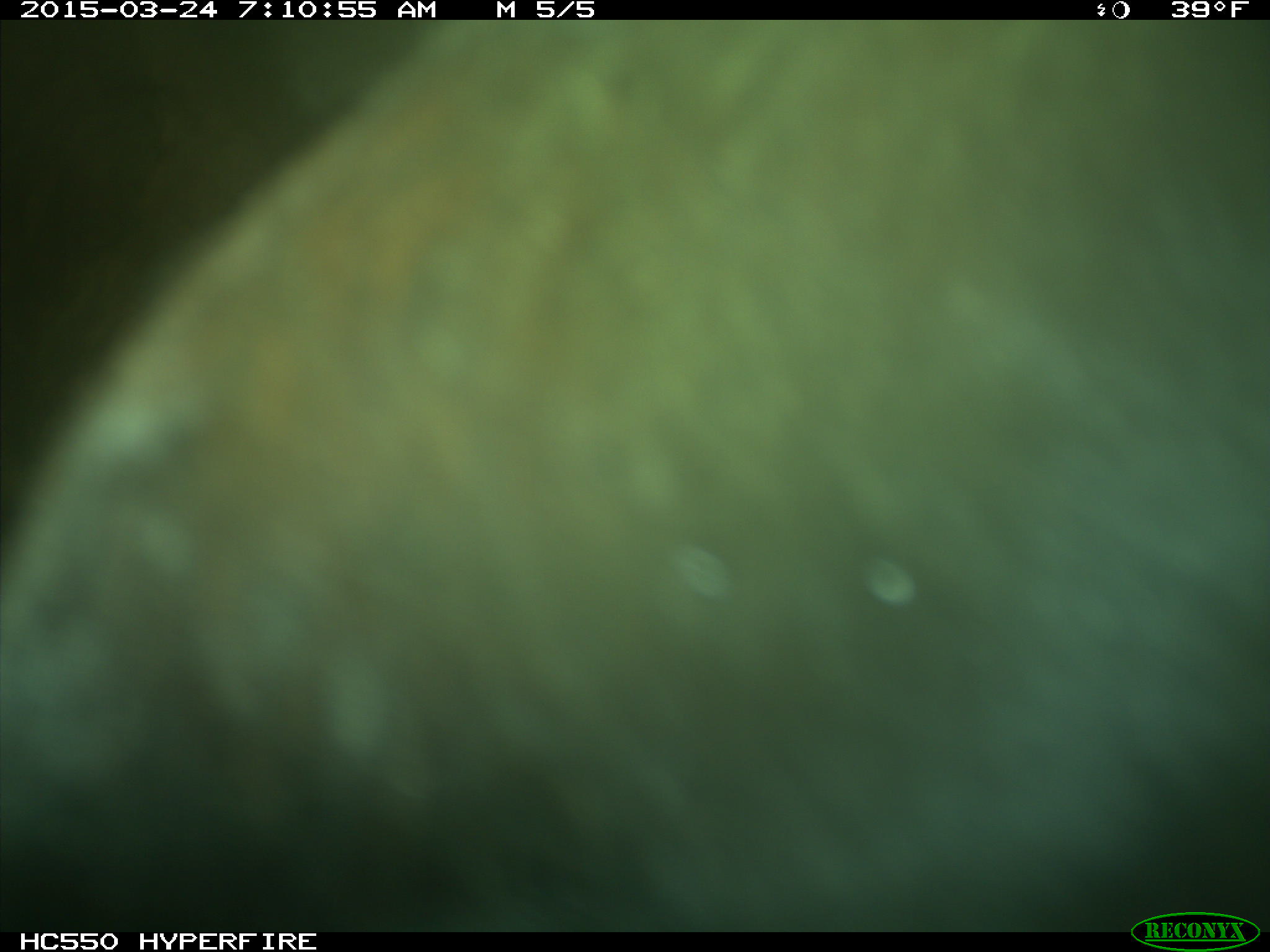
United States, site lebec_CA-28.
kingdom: Animalia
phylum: Chordata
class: Mammalia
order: Artiodactyla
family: Bovidae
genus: Bos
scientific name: Bos taurus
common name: domestic cow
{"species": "Bos taurus (domestic cow)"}